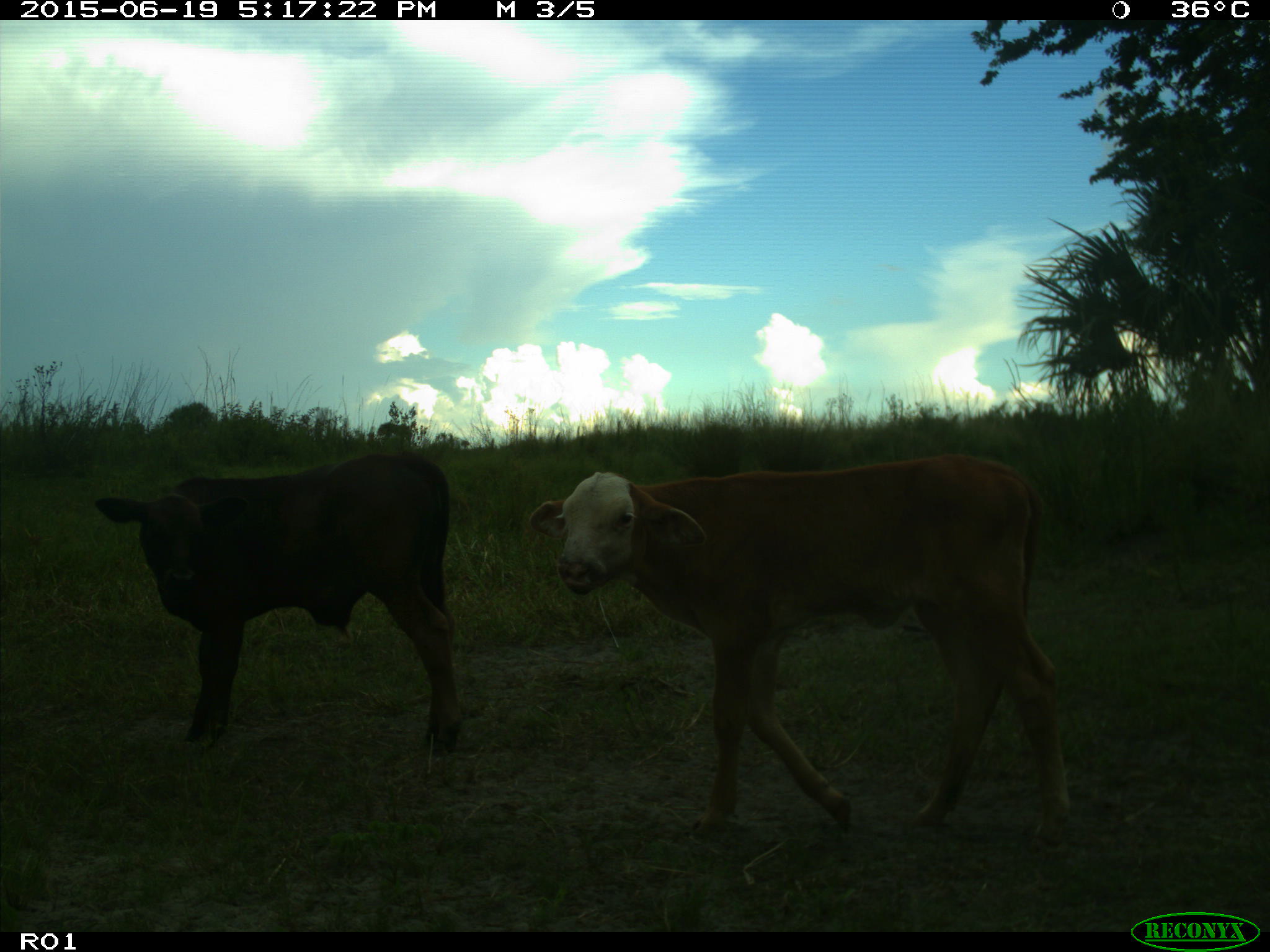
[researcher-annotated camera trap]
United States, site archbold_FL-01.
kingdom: Animalia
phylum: Chordata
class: Mammalia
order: Artiodactyla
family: Bovidae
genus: Bos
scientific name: Bos taurus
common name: domestic cow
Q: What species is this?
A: Bos taurus (domestic cow).